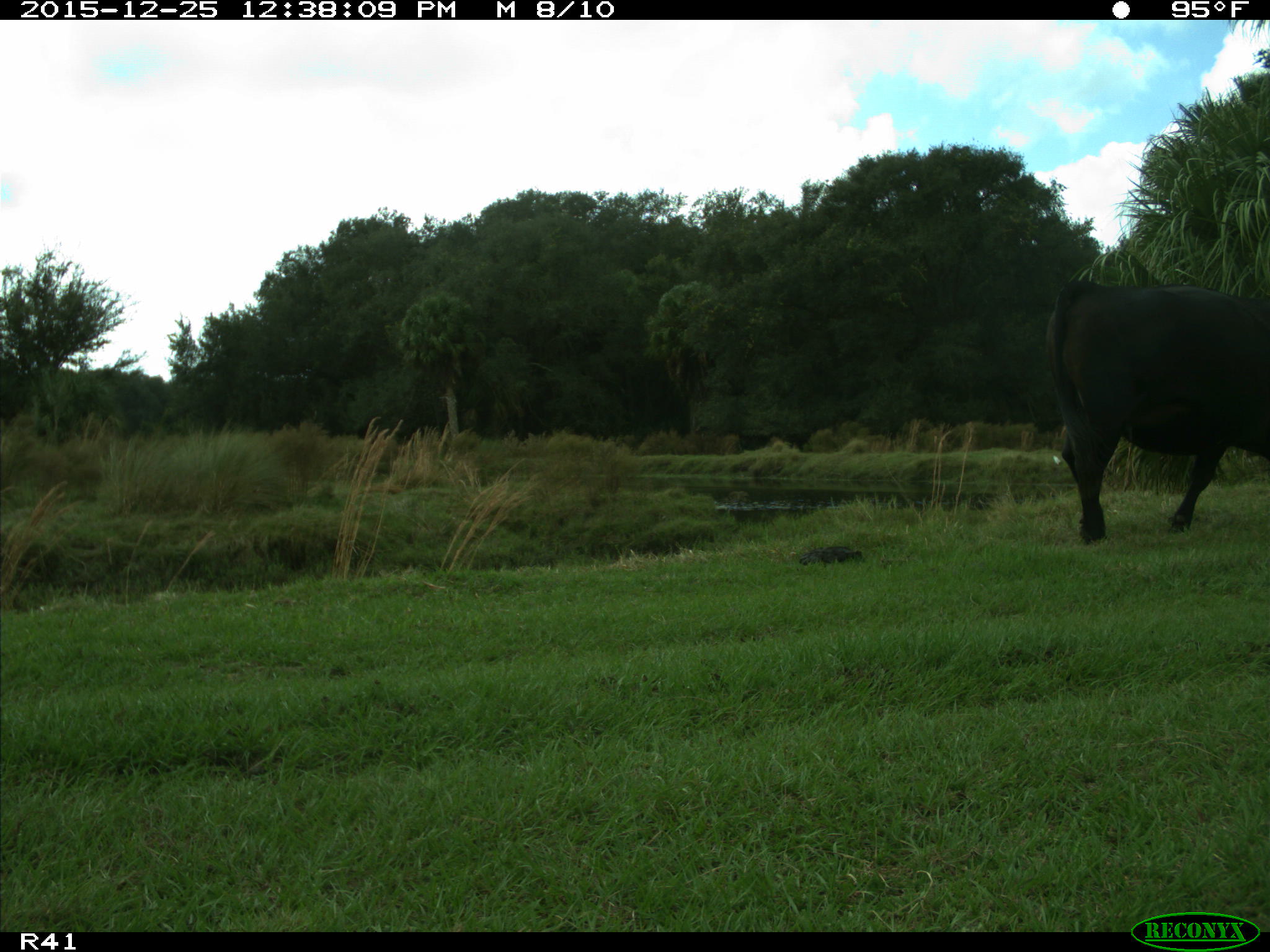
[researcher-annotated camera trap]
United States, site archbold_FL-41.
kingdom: Animalia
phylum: Chordata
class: Mammalia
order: Artiodactyla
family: Bovidae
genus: Bos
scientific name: Bos taurus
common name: domestic cow